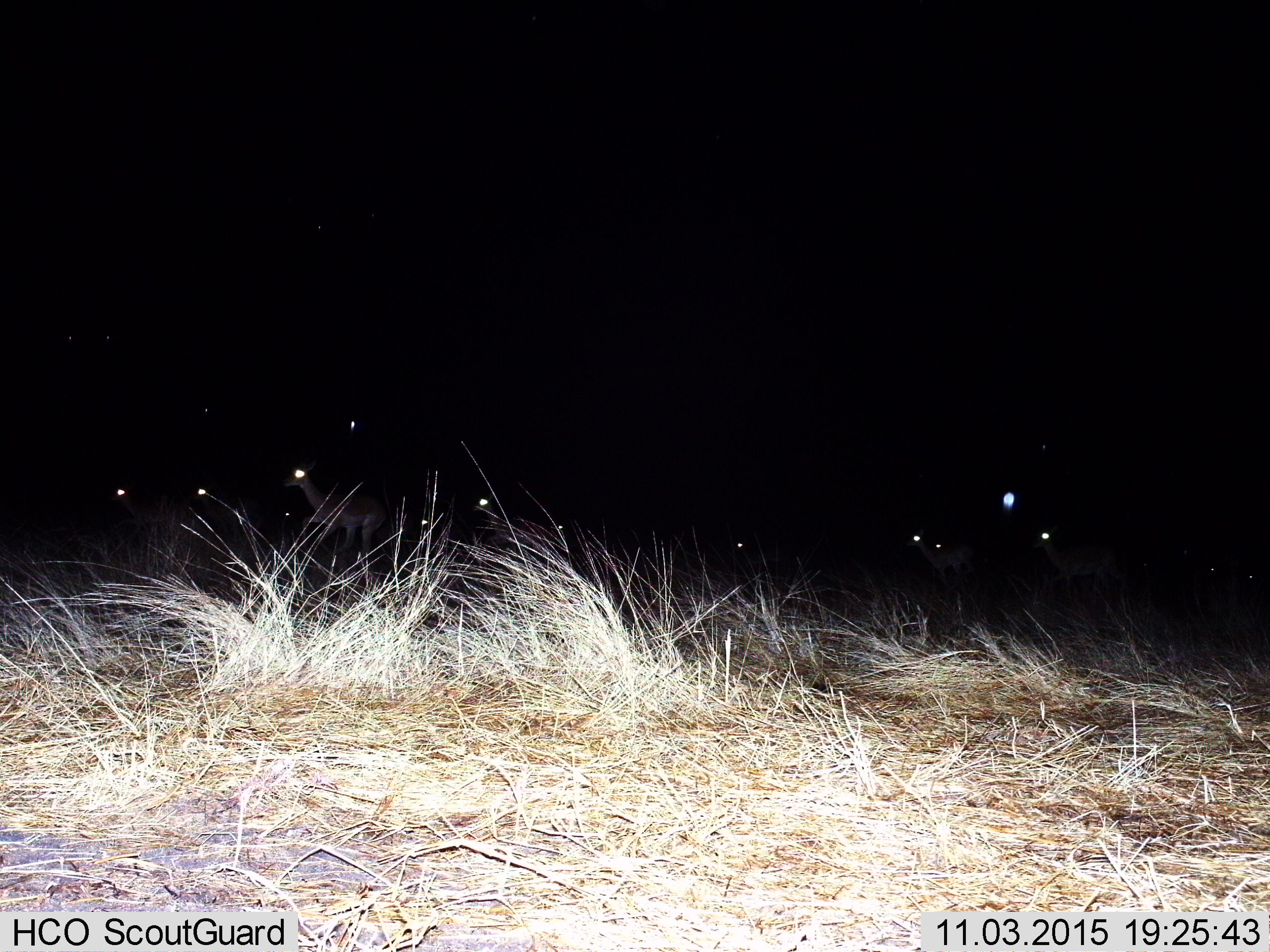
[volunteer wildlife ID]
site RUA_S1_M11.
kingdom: Animalia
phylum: Chordata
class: Mammalia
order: Artiodactyla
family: Bovidae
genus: Aepyceros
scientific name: Aepyceros melampus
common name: impala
Impala (Aepyceros melampus), count 11-50. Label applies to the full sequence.